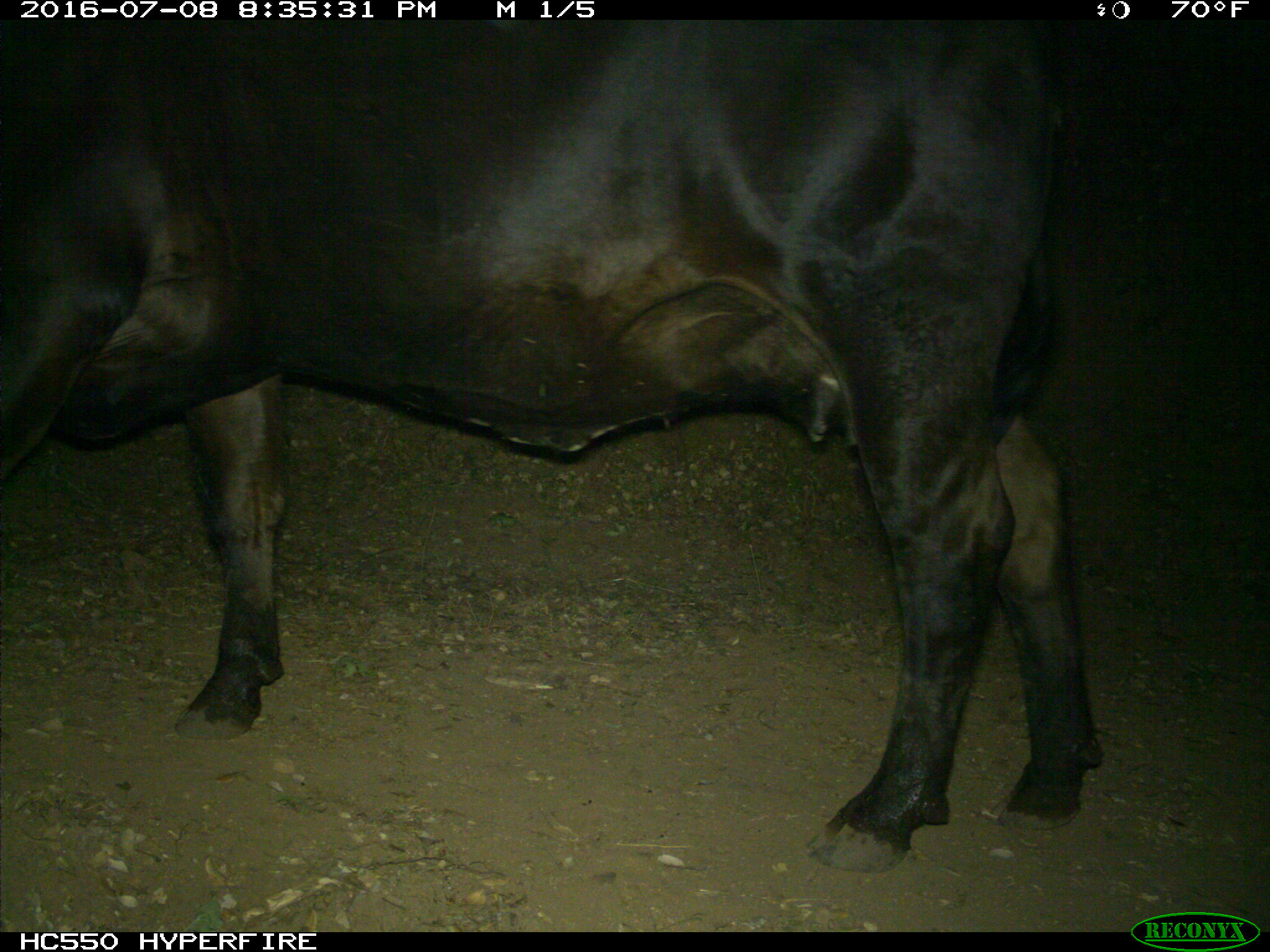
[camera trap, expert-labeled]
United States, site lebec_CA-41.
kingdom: Animalia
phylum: Chordata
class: Mammalia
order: Artiodactyla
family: Bovidae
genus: Bos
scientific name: Bos taurus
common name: domestic cow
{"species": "Bos taurus (domestic cow)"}